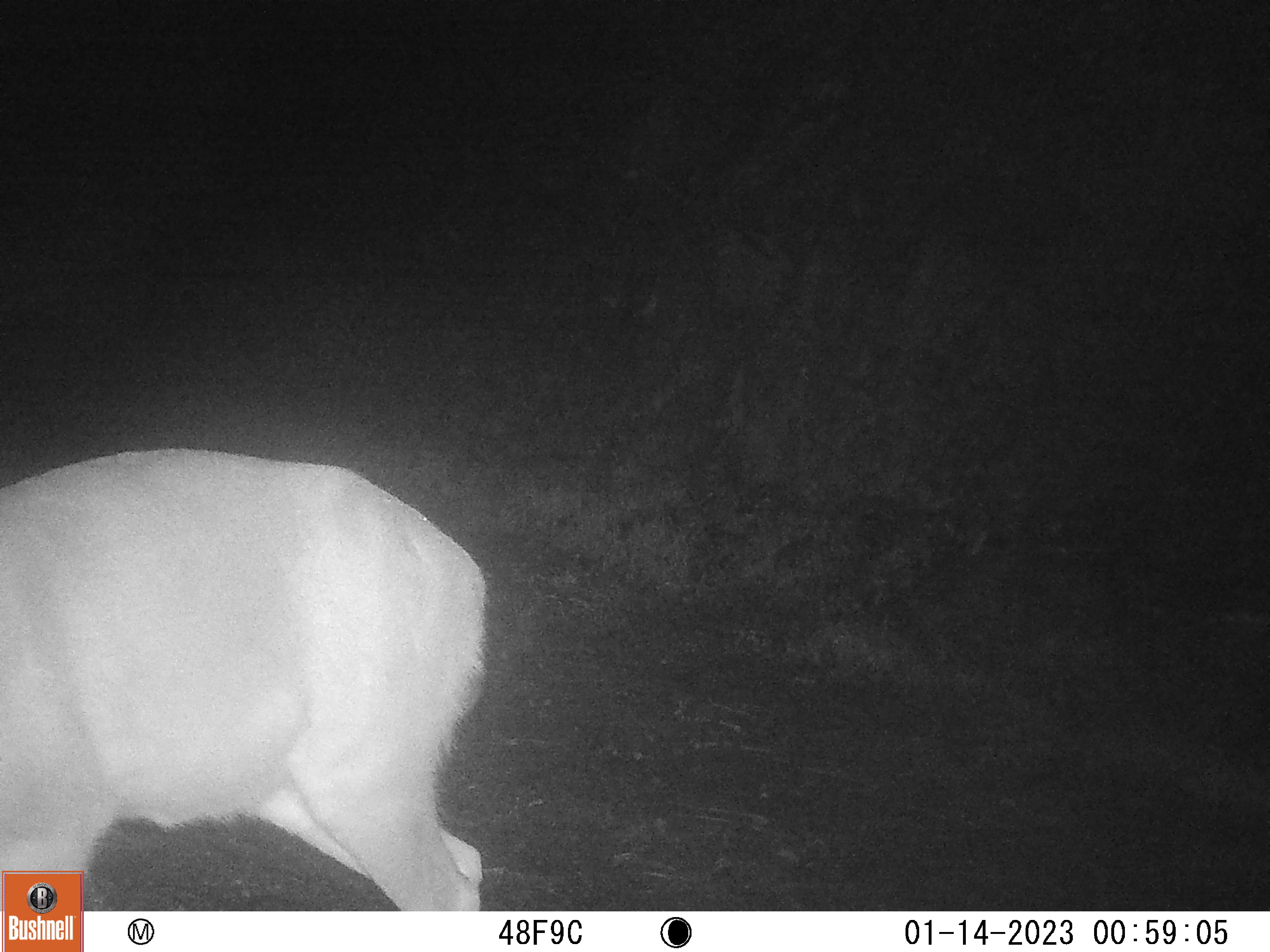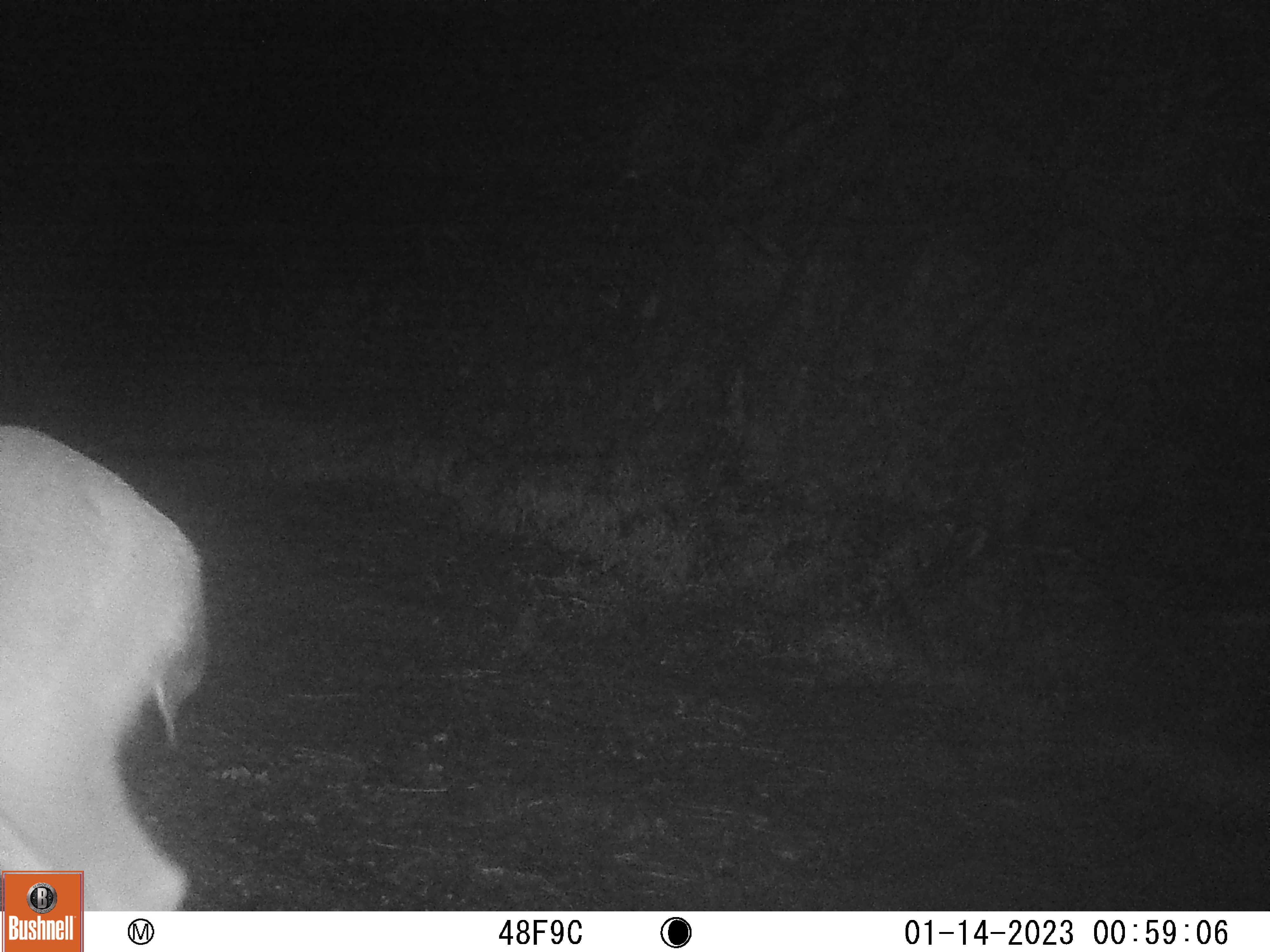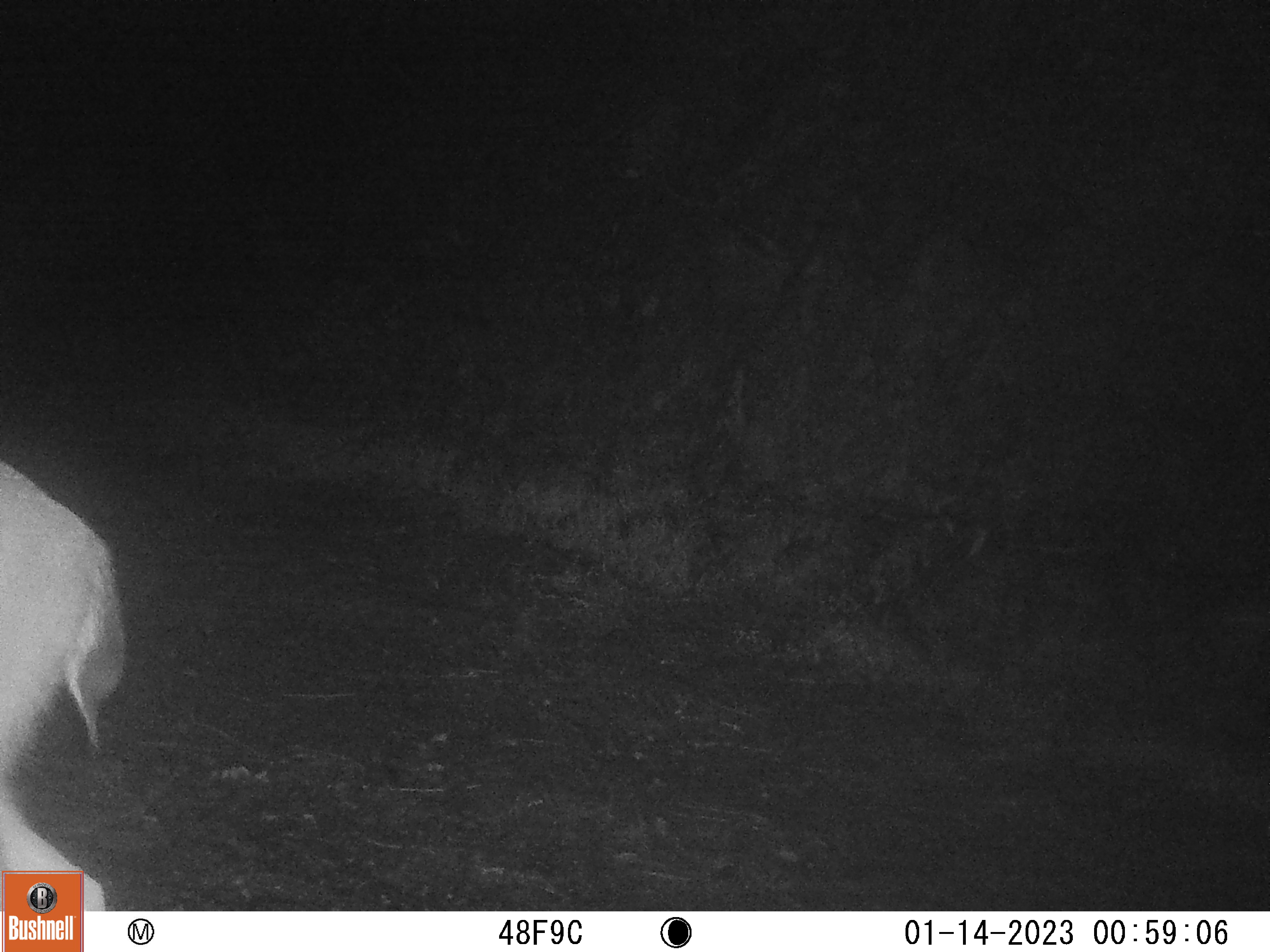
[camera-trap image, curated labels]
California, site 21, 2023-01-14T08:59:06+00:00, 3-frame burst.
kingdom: Animalia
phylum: Chordata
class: Mammalia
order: Artiodactyla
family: Cervidae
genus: Odocoileus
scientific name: Odocoileus hemionus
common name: mule deer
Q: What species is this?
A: Mule deer (Odocoileus hemionus).